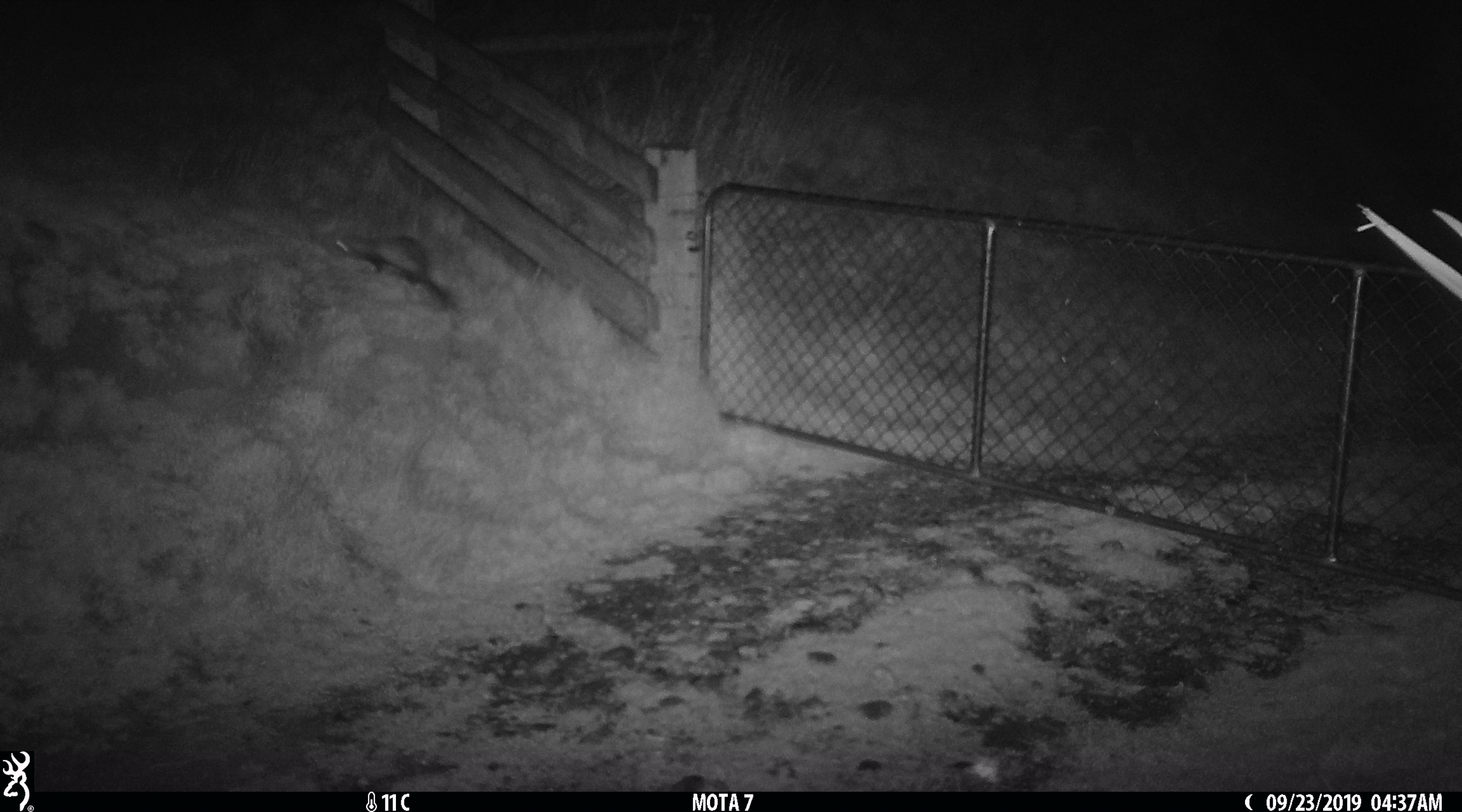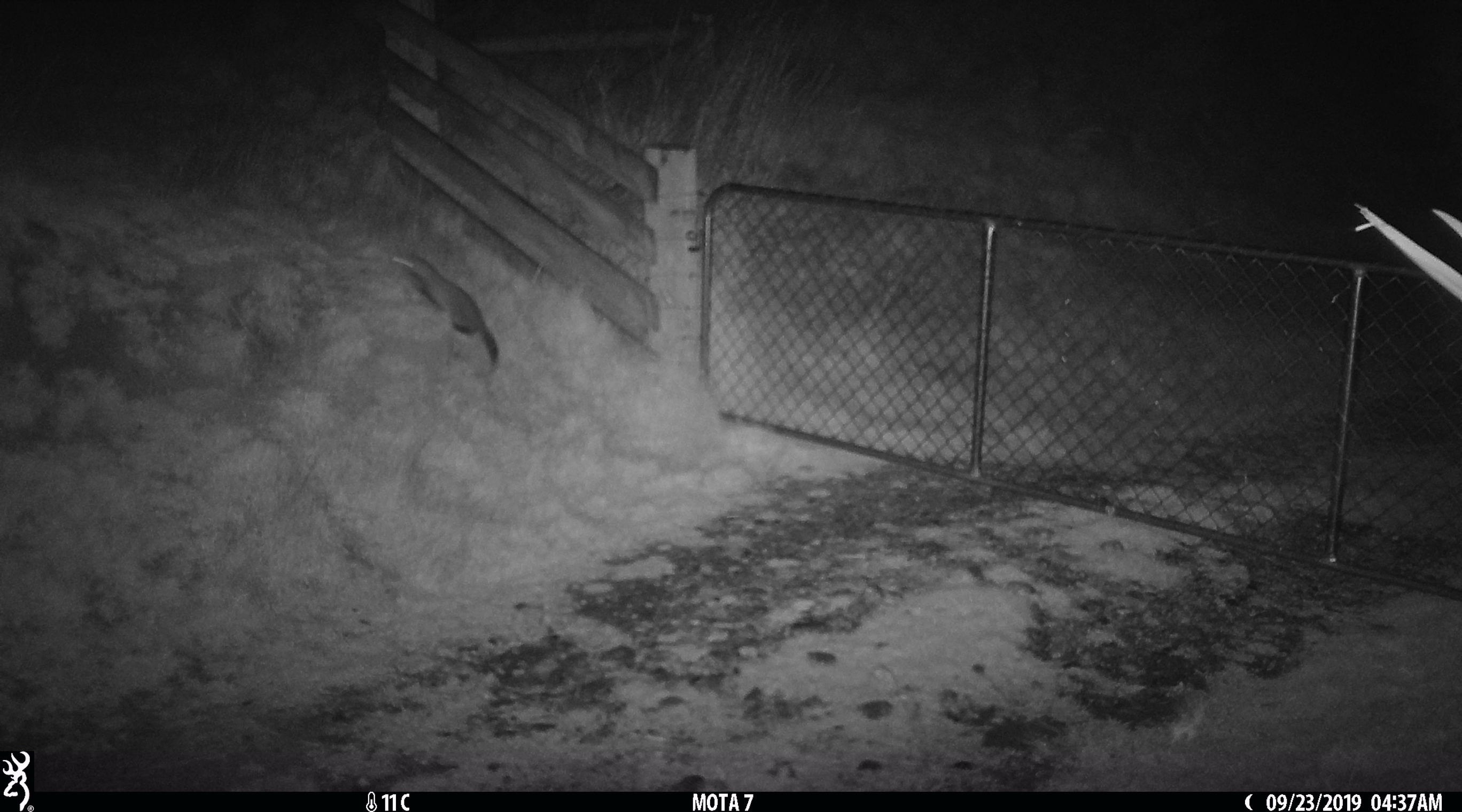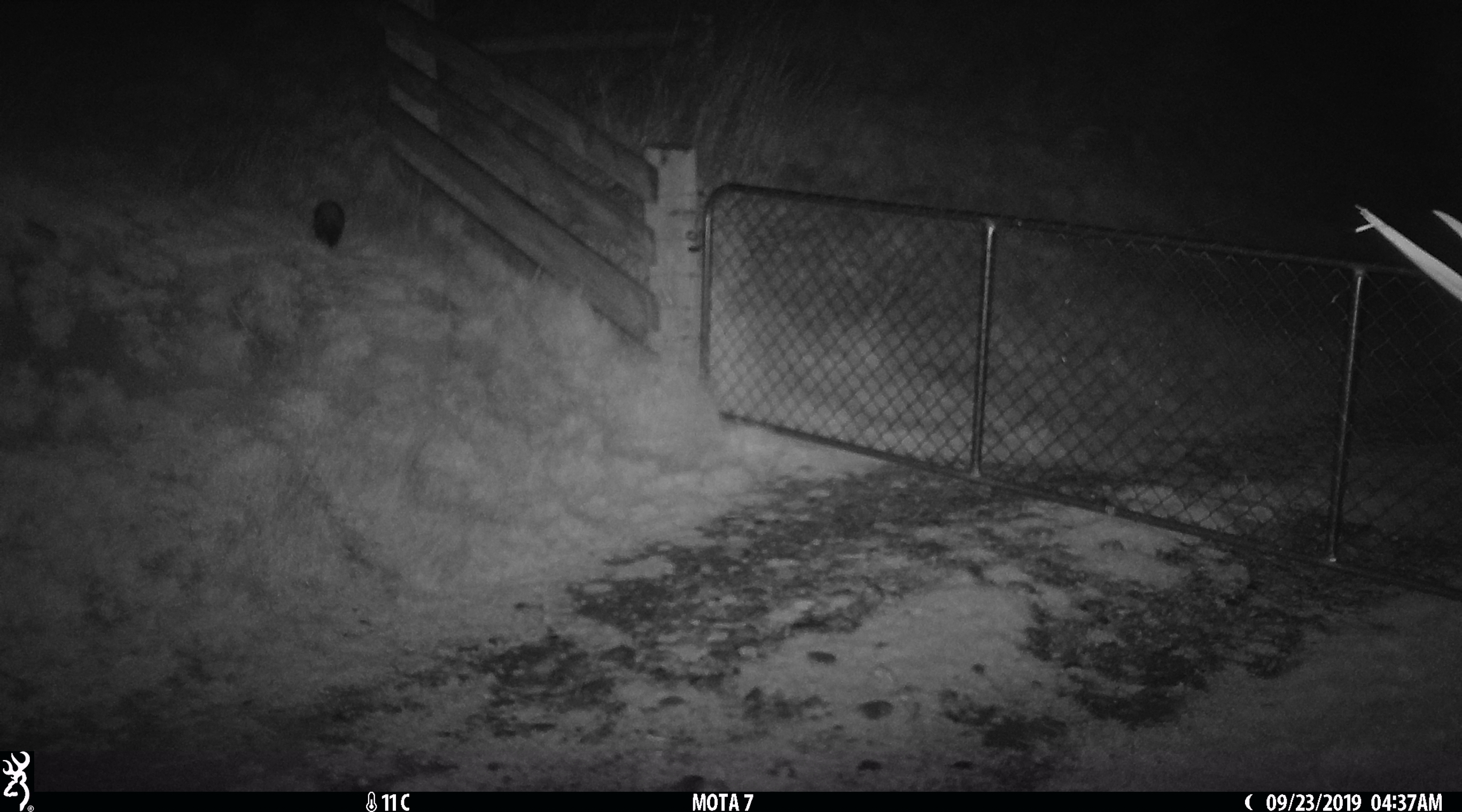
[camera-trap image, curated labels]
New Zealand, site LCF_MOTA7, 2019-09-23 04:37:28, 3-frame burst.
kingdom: Animalia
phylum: Chordata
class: Mammalia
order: Carnivora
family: Mustelidae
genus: Mustela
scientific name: Mustela furo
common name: ferret